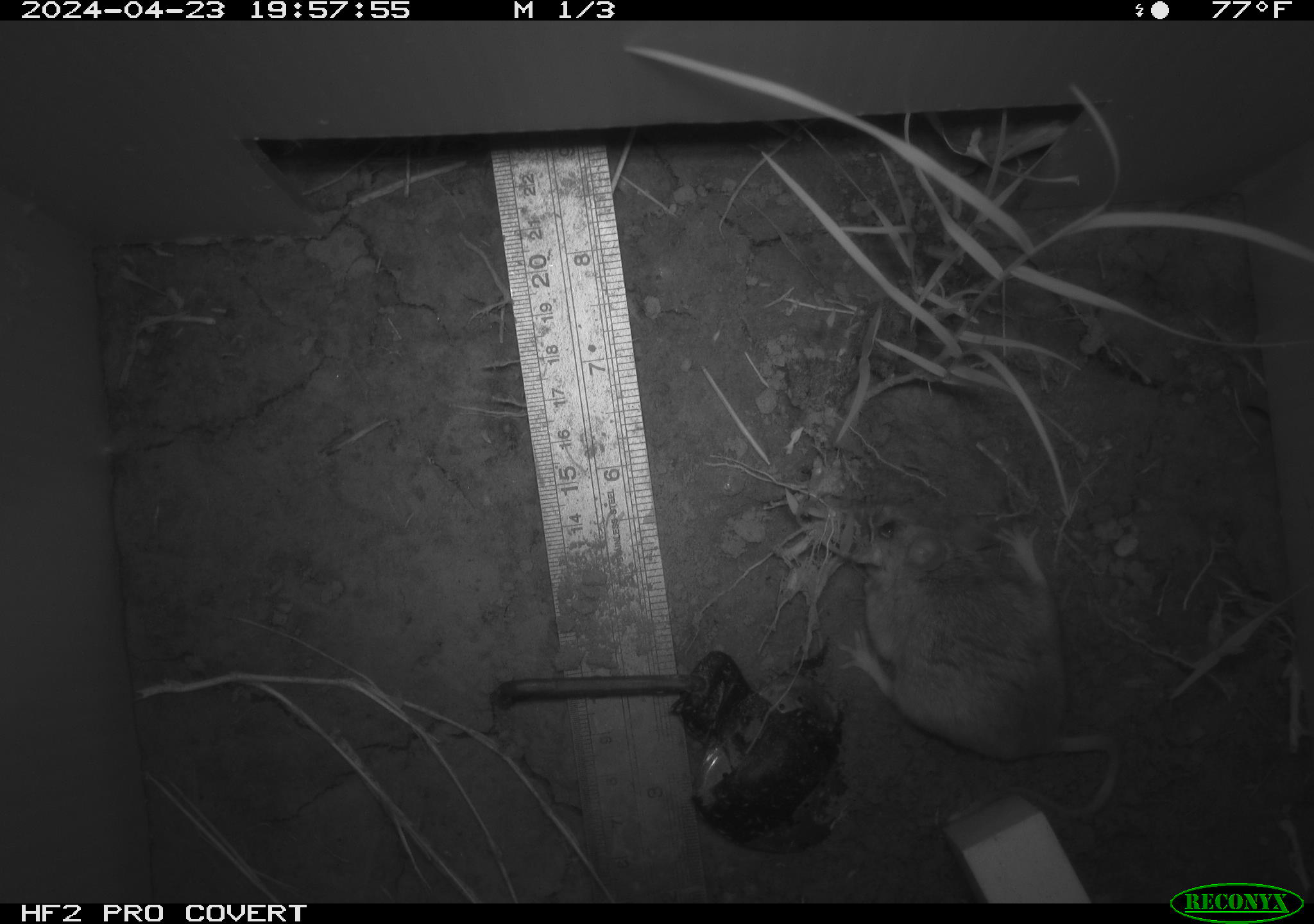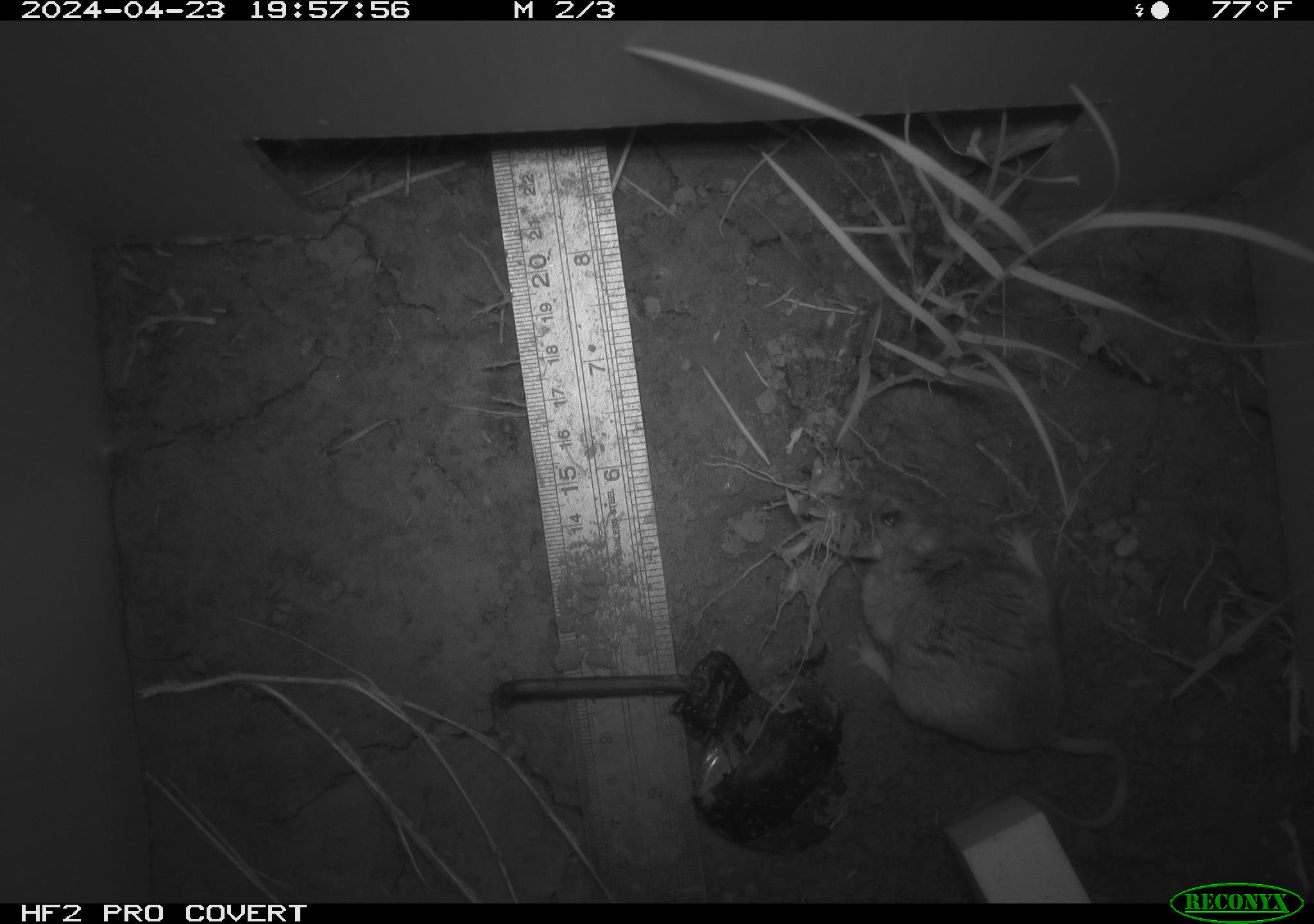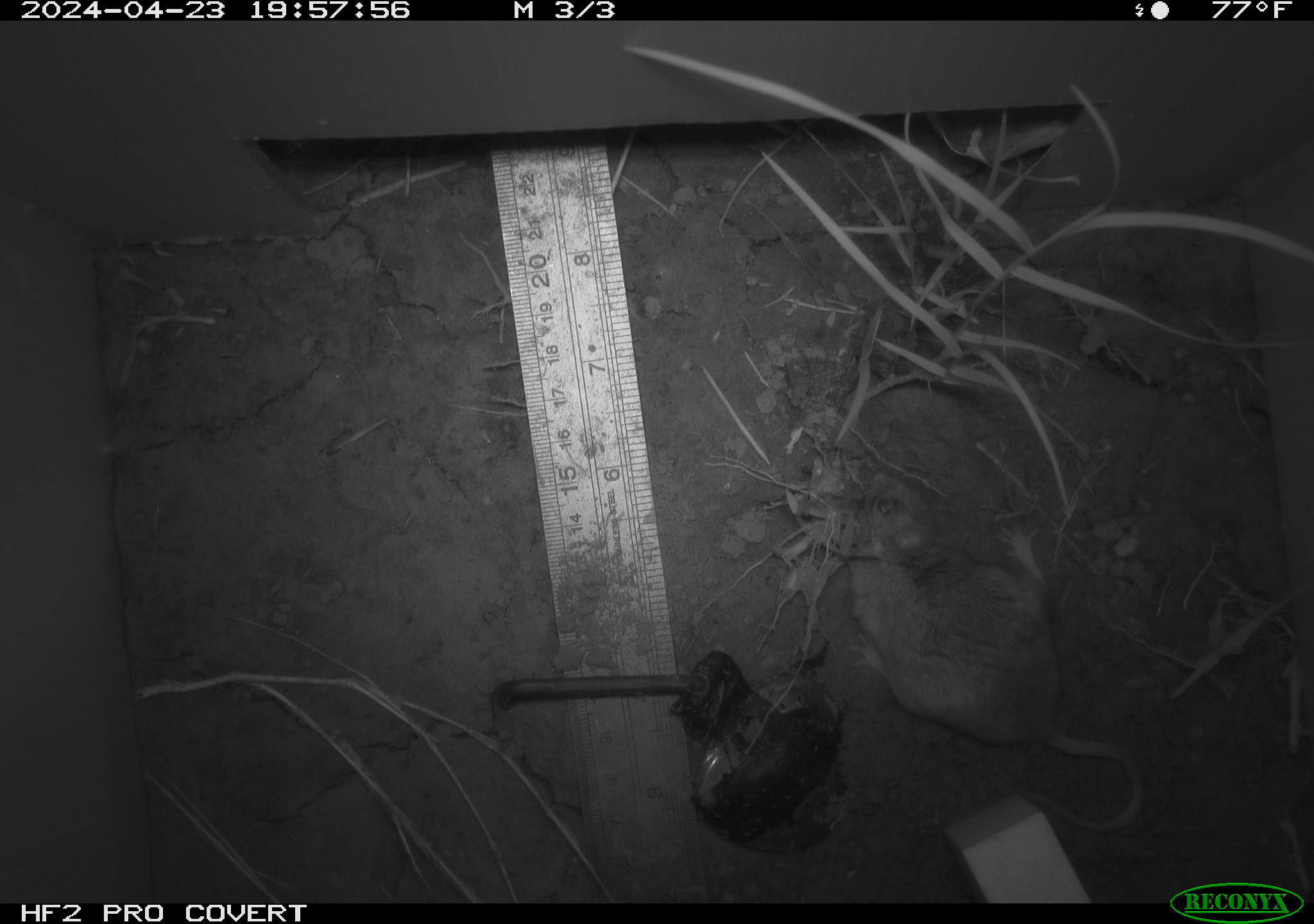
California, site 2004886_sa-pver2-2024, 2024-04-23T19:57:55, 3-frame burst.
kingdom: Animalia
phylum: Chordata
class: Mammalia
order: Rodentia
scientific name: Rodentia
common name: mouse species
Mouse species (Rodentia).